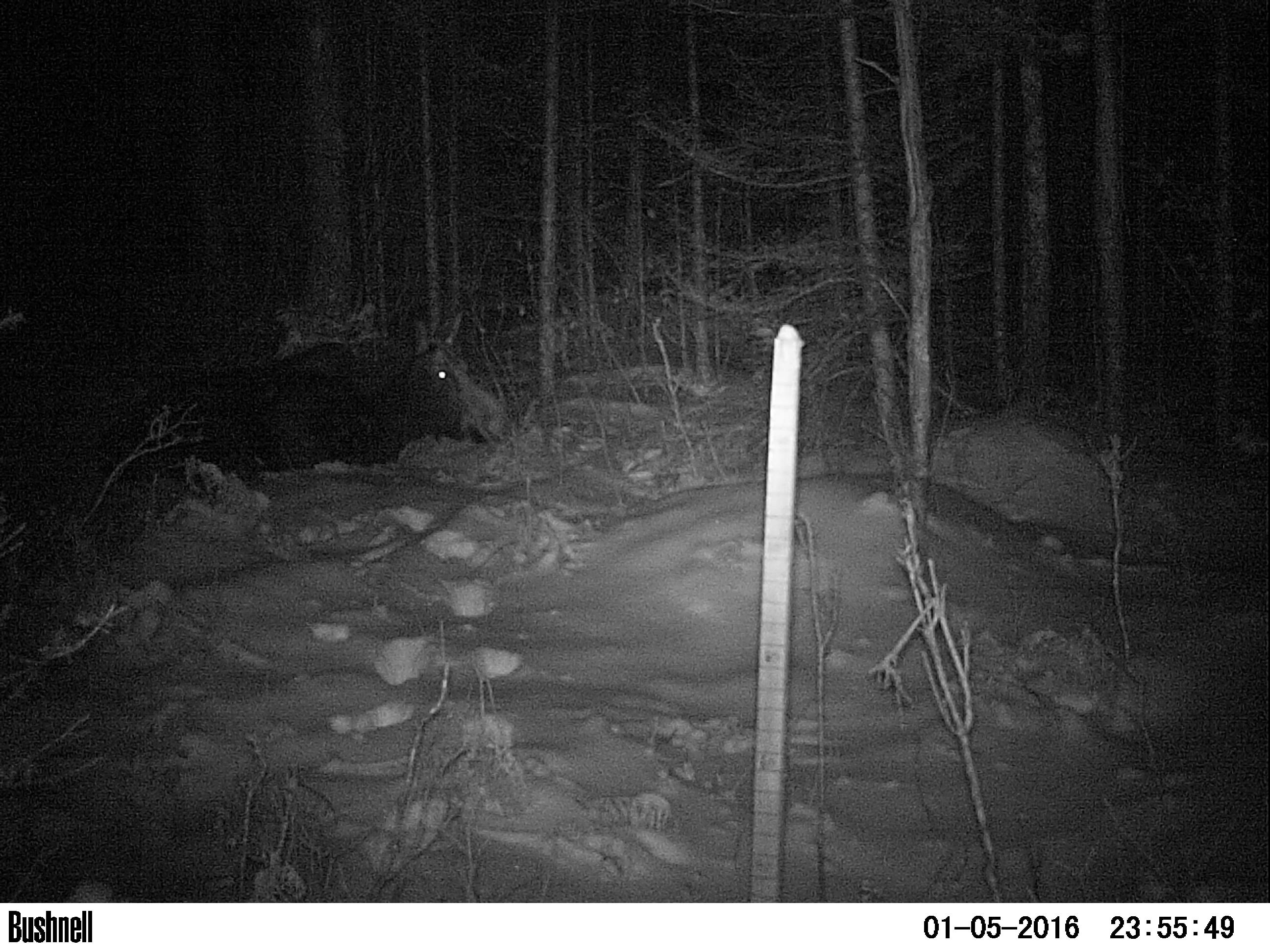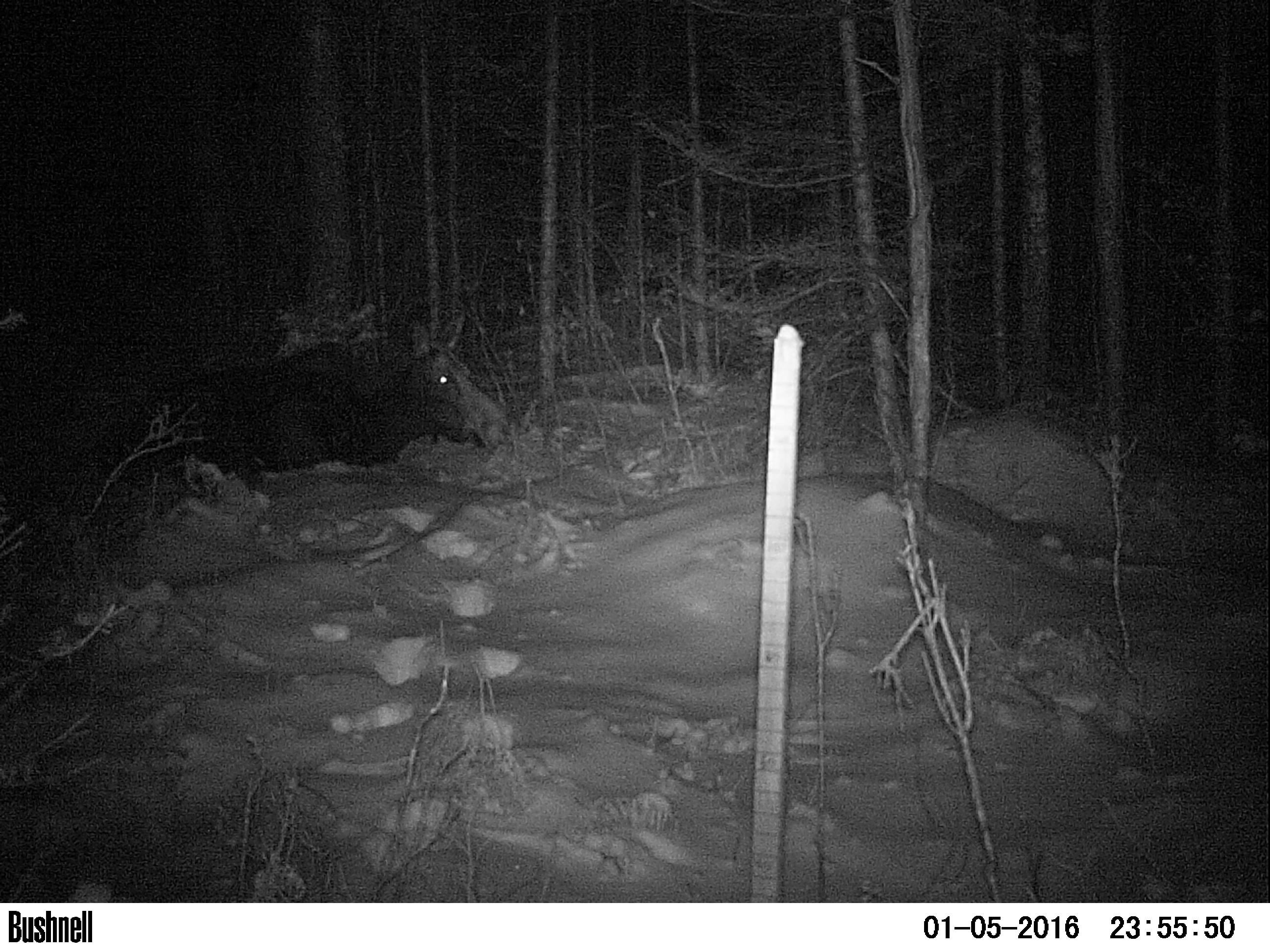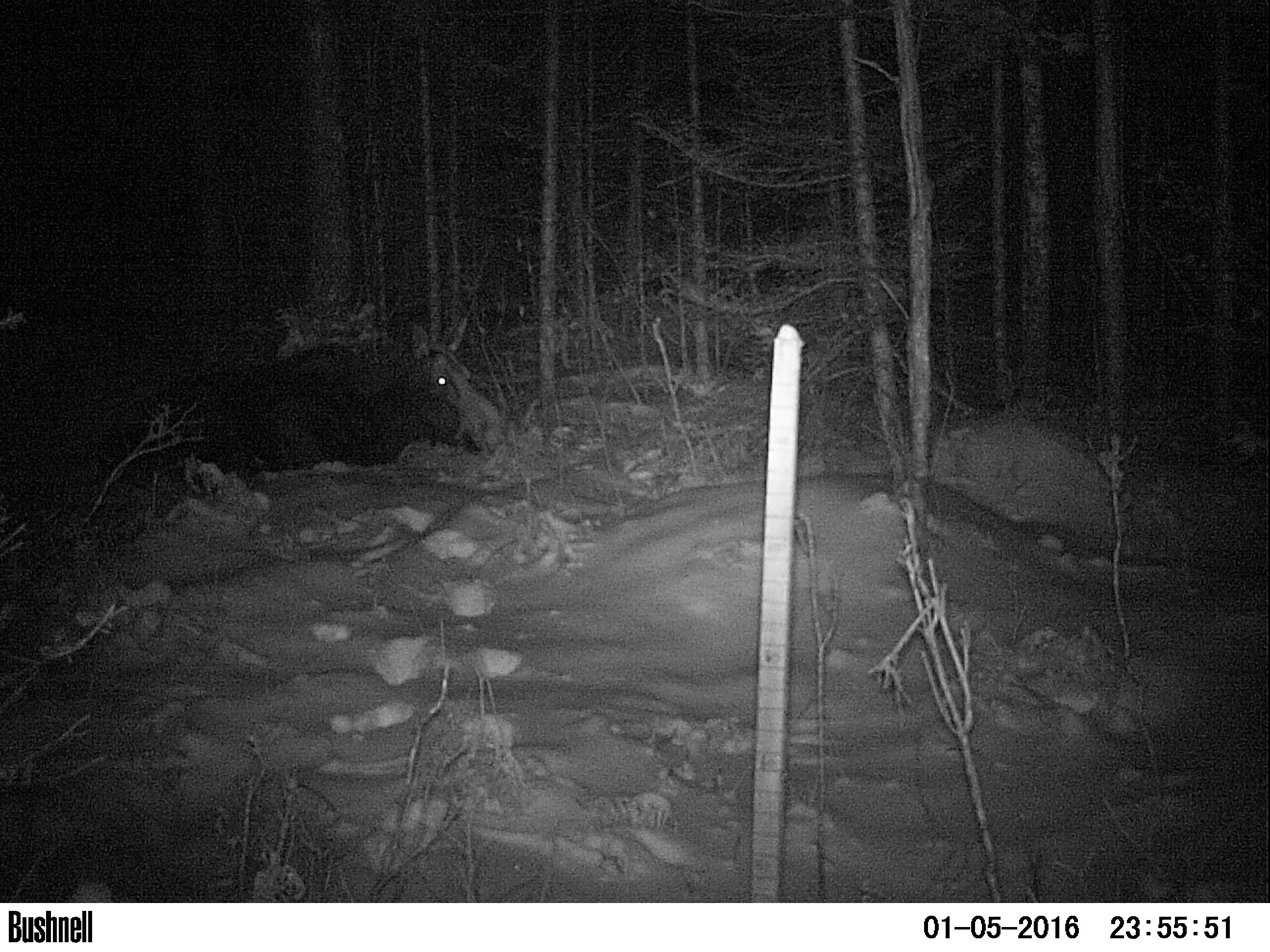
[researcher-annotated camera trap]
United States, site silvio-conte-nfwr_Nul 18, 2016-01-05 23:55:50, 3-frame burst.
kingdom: Animalia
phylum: Chordata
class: Mammalia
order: Artiodactyla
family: Cervidae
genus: Alces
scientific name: Alces alces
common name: moose